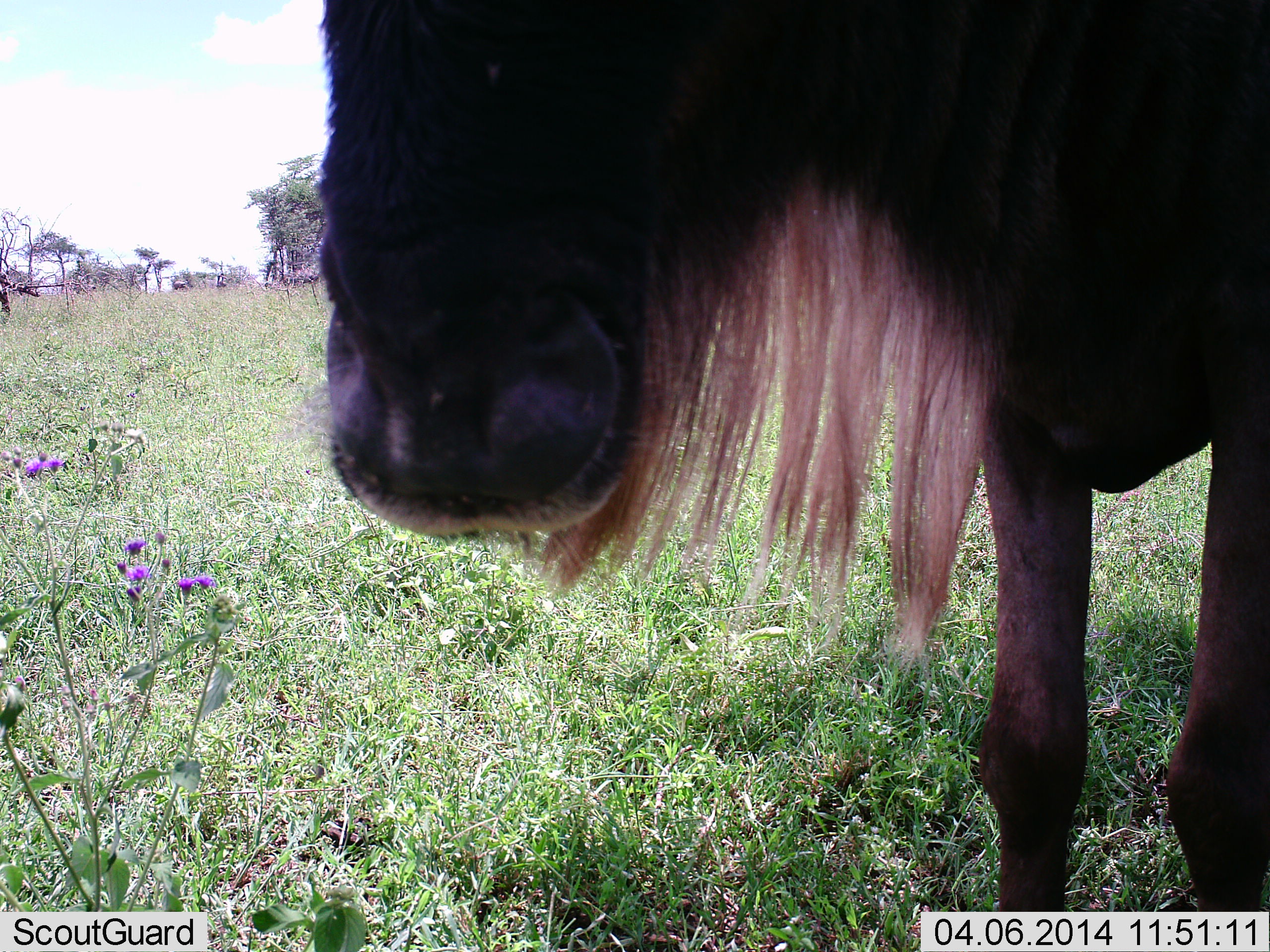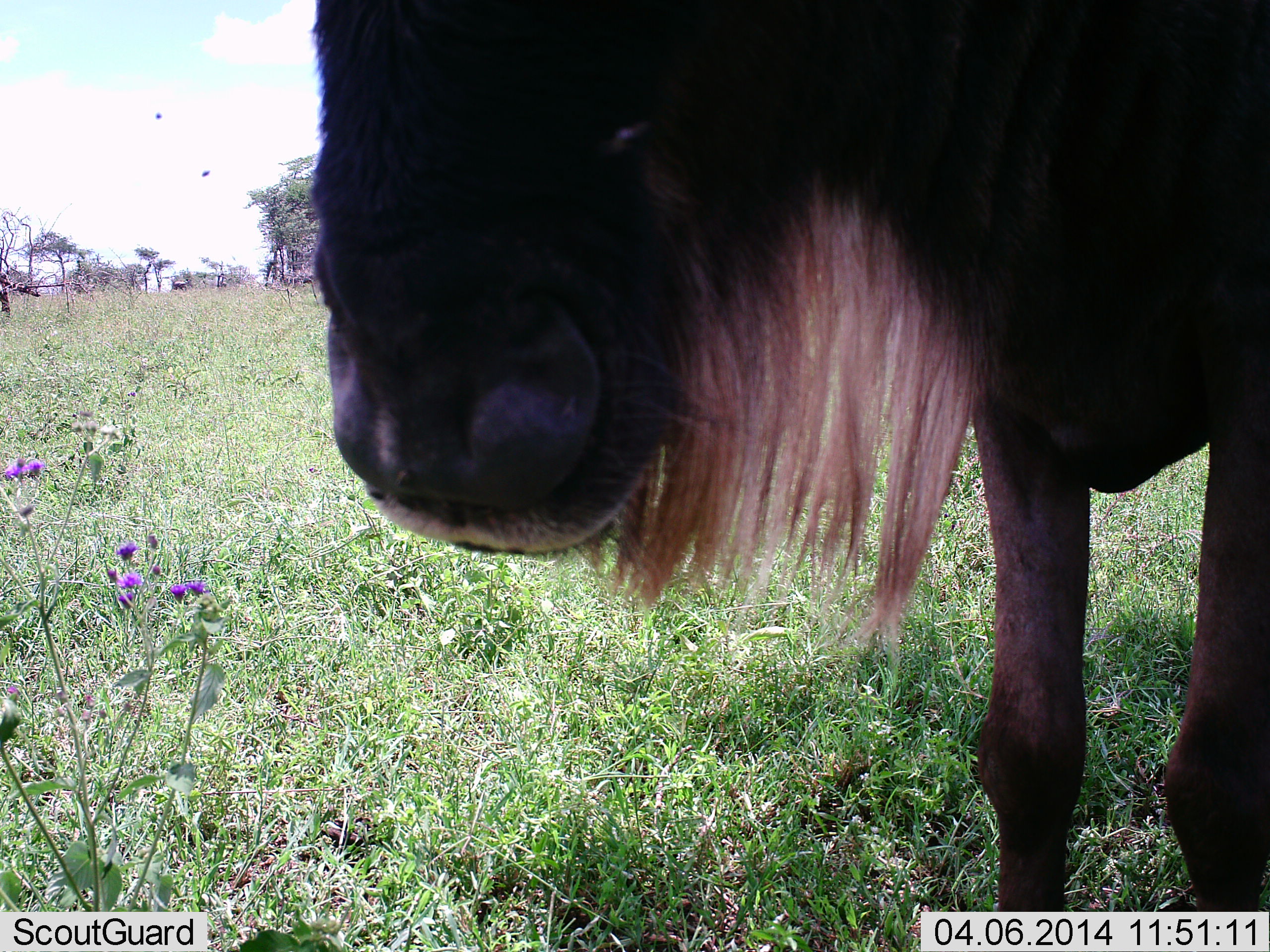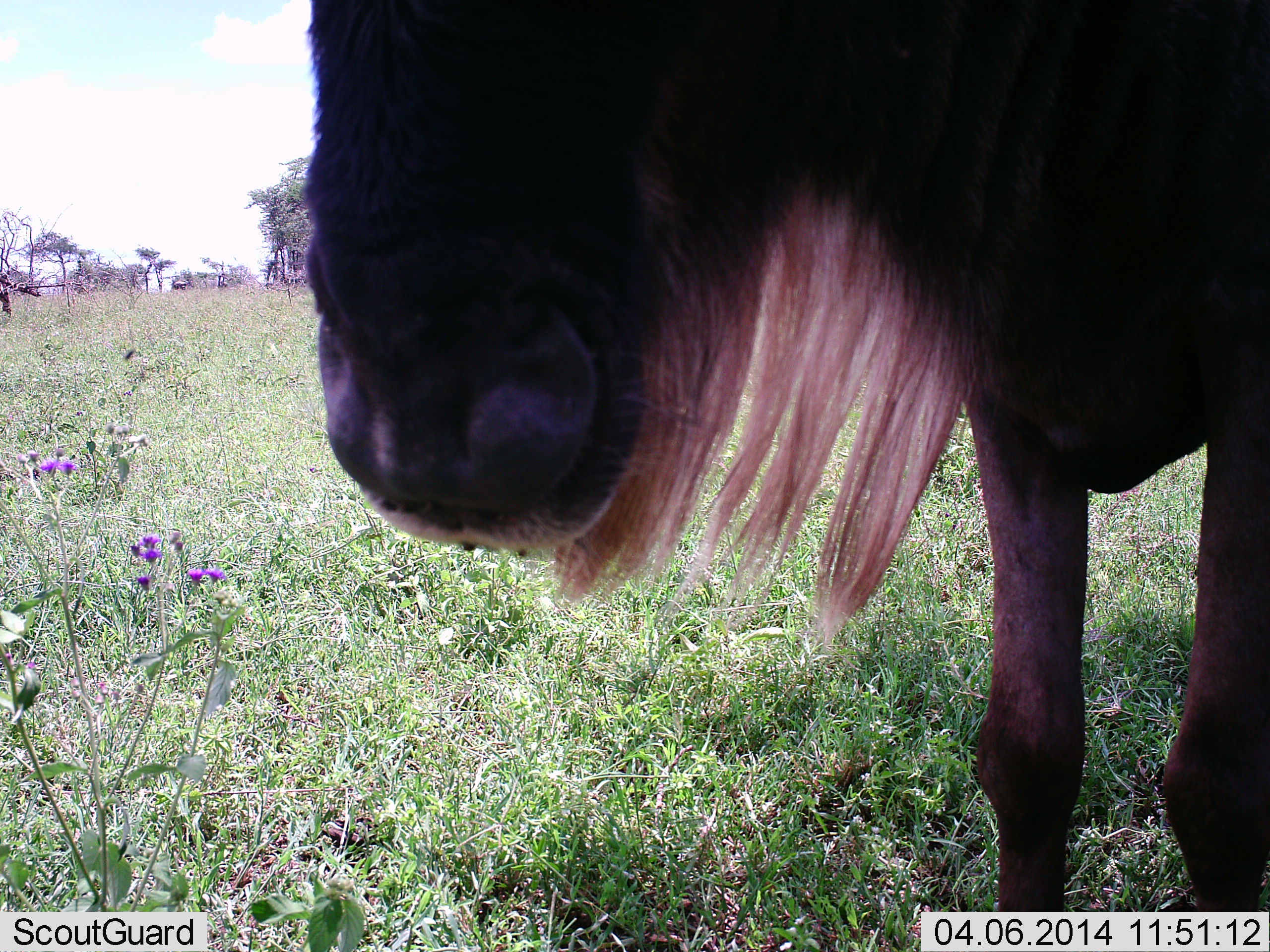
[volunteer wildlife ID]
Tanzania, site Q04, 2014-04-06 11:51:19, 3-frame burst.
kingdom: Animalia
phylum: Chordata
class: Mammalia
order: Artiodactyla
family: Bovidae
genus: Connochaetes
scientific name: Connochaetes taurinus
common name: blue wildebeest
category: wildebeest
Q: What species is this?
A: Wildebeest (blue wildebeest) (Connochaetes taurinus).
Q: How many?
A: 1.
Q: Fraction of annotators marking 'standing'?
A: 60%.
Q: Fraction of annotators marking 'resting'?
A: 10%.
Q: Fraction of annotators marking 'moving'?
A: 0%.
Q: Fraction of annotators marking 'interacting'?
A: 10%.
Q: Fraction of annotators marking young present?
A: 0%.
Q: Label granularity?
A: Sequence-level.